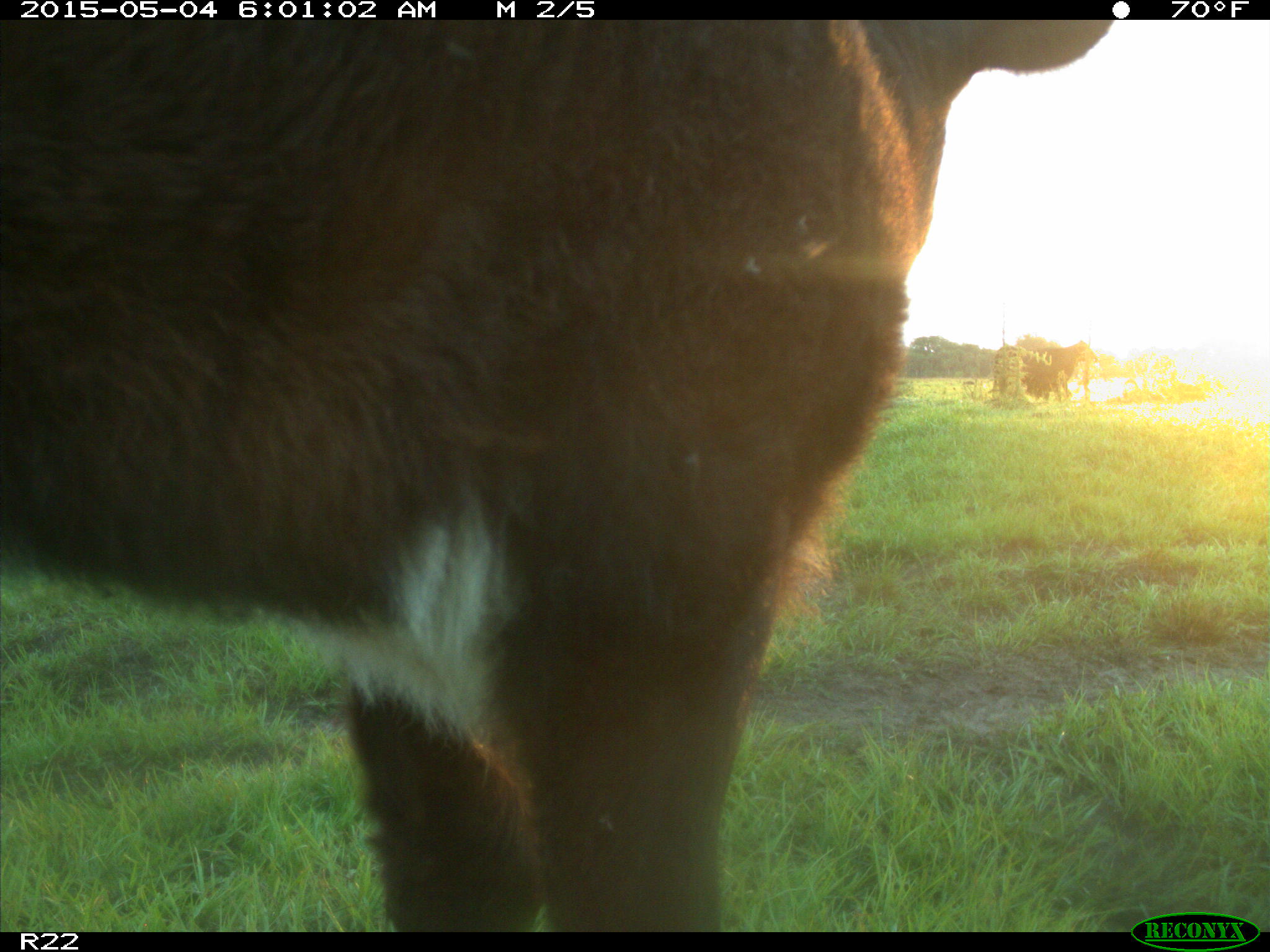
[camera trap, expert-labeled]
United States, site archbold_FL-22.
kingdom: Animalia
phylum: Chordata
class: Mammalia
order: Artiodactyla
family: Bovidae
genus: Bos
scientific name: Bos taurus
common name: domestic cow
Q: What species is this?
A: Bos taurus (domestic cow).